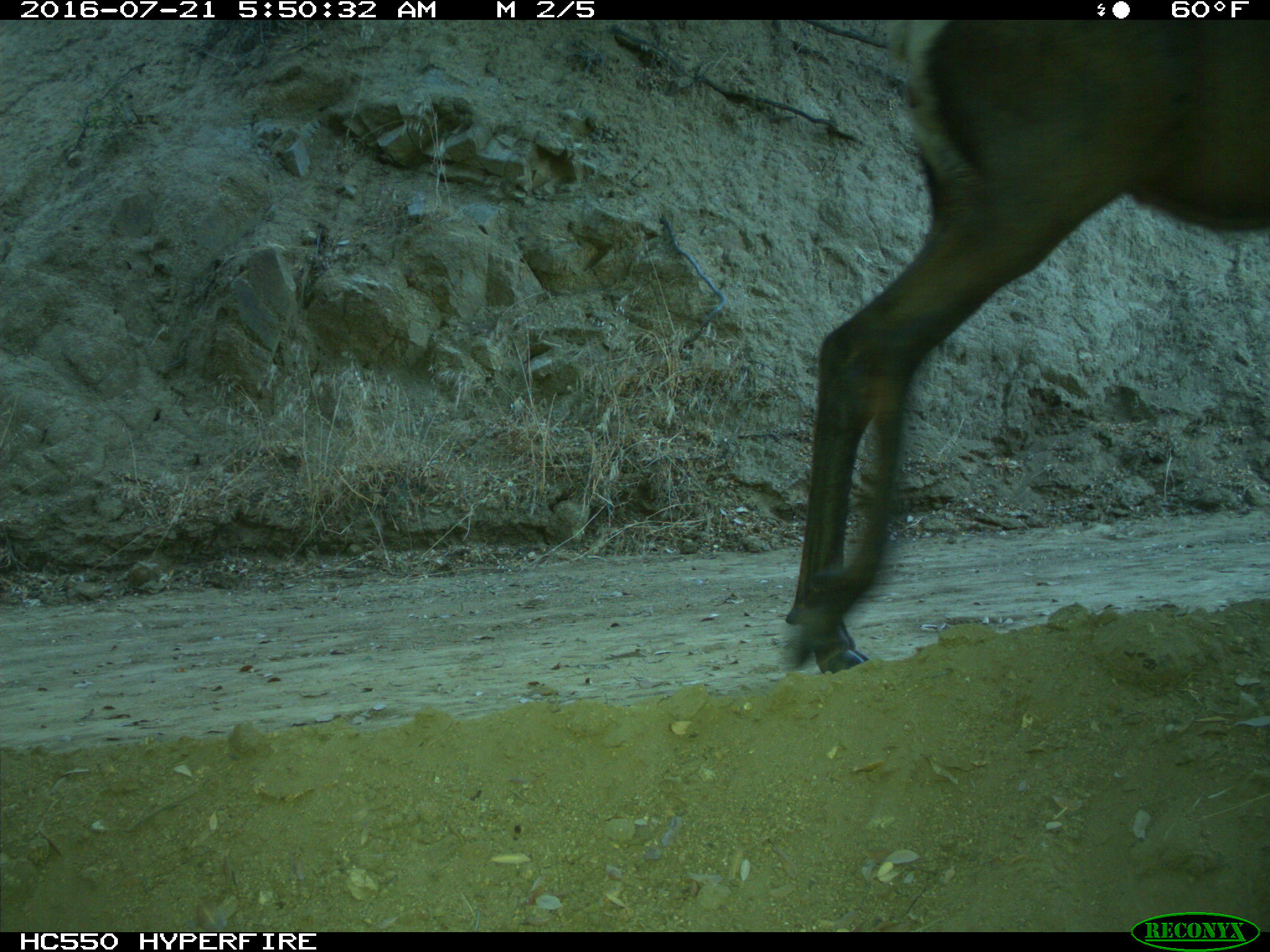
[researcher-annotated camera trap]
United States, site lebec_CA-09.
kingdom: Animalia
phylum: Chordata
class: Mammalia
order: Artiodactyla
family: Cervidae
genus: Cervus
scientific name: Cervus canadensis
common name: elk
Cervus canadensis (elk).